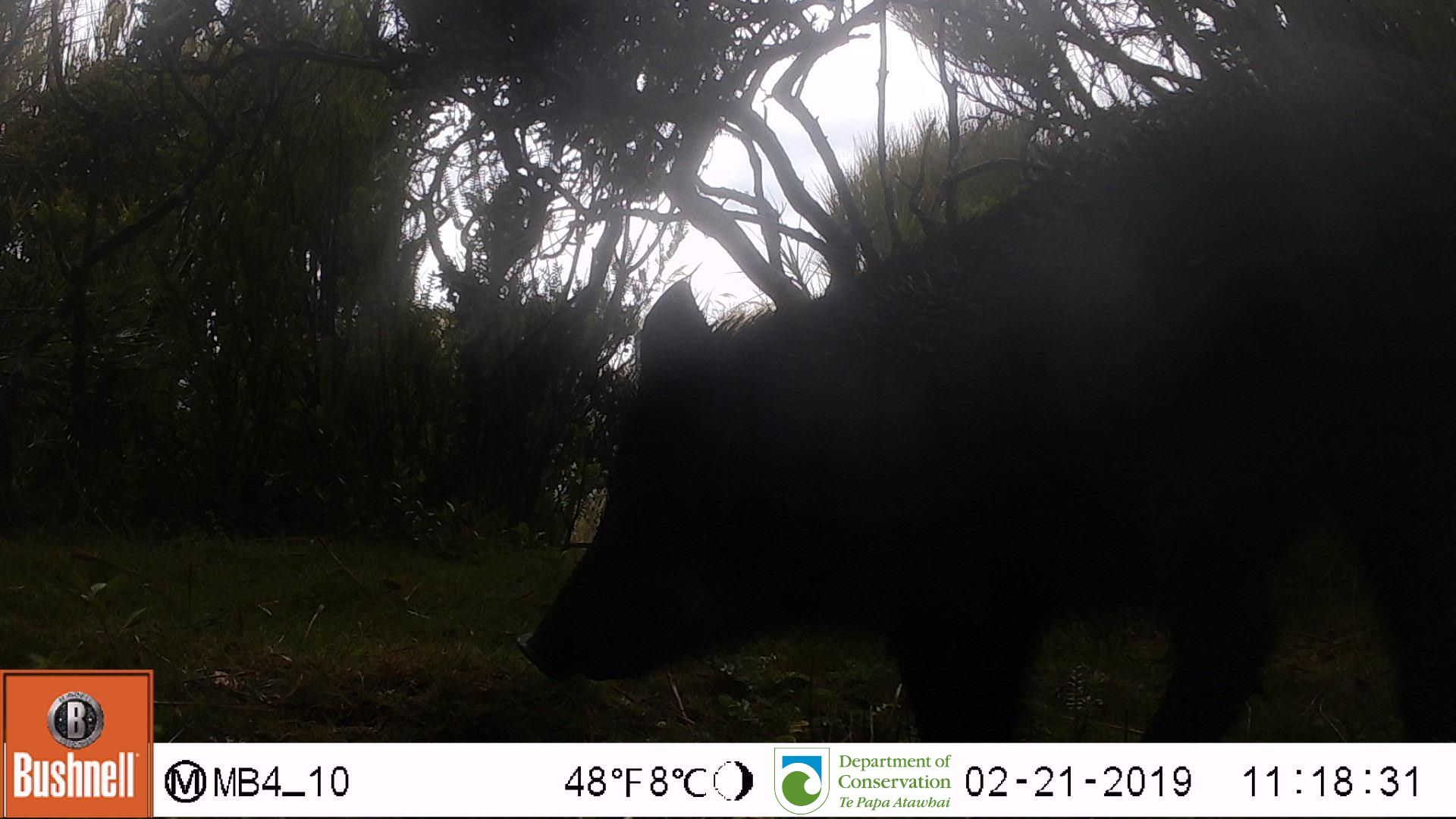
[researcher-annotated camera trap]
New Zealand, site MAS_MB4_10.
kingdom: Animalia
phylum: Chordata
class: Mammalia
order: Artiodactyla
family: Suidae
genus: Sus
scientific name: Sus scrofa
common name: pig